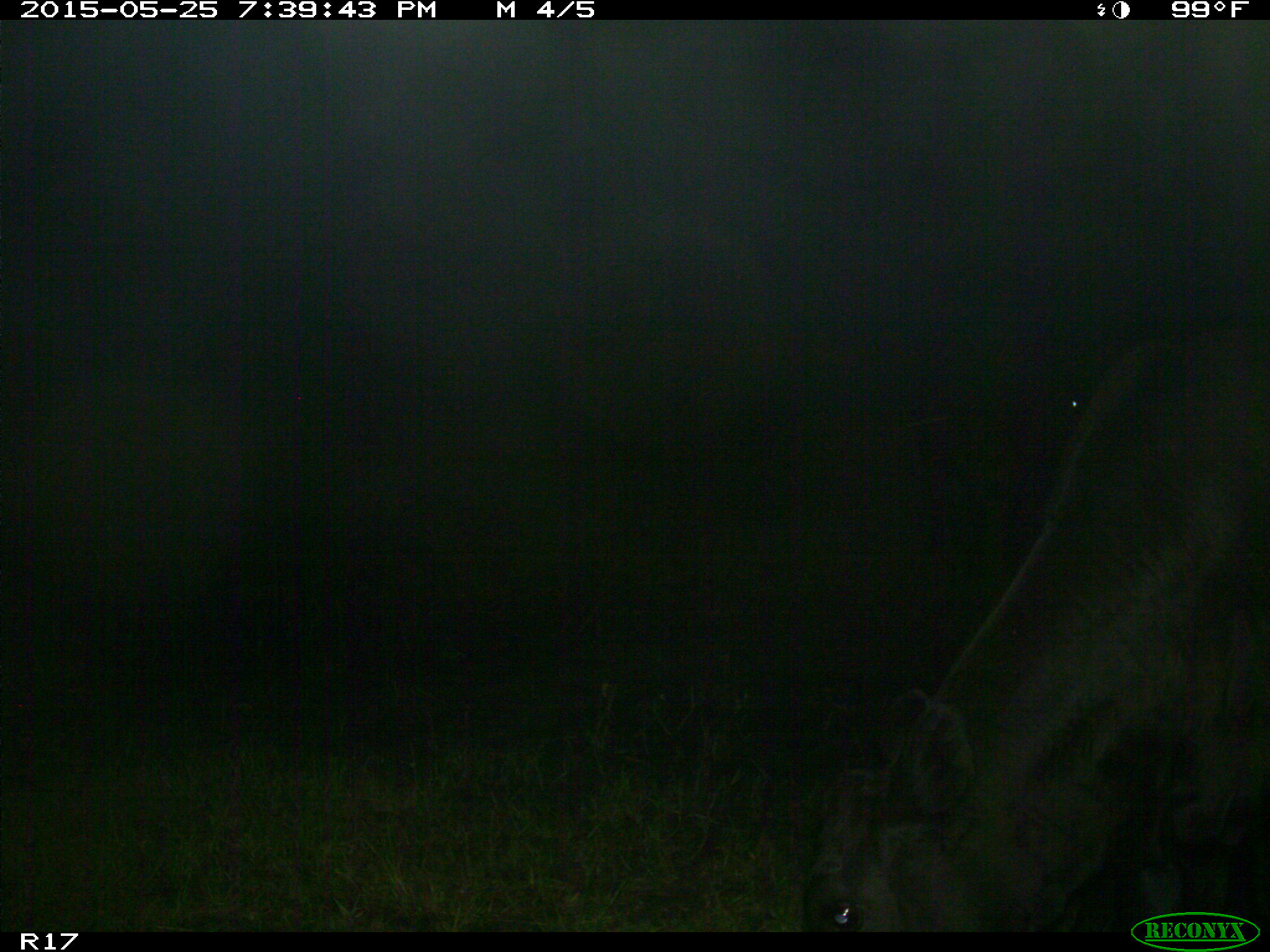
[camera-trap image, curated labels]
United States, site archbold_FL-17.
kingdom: Animalia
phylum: Chordata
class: Mammalia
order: Artiodactyla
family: Bovidae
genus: Bos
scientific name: Bos taurus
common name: domestic cow